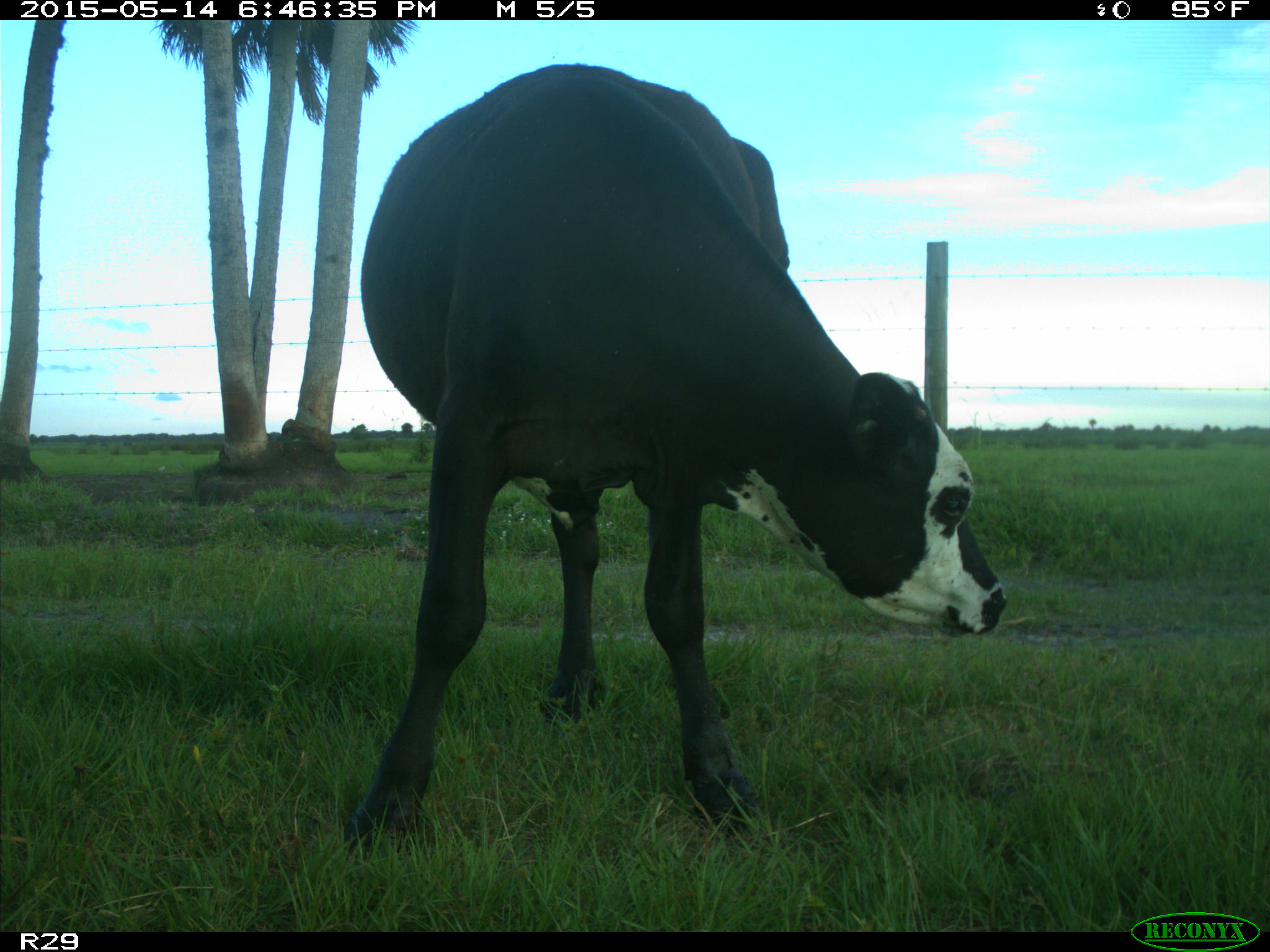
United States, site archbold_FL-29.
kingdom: Animalia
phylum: Chordata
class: Mammalia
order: Artiodactyla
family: Bovidae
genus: Bos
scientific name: Bos taurus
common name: domestic cow